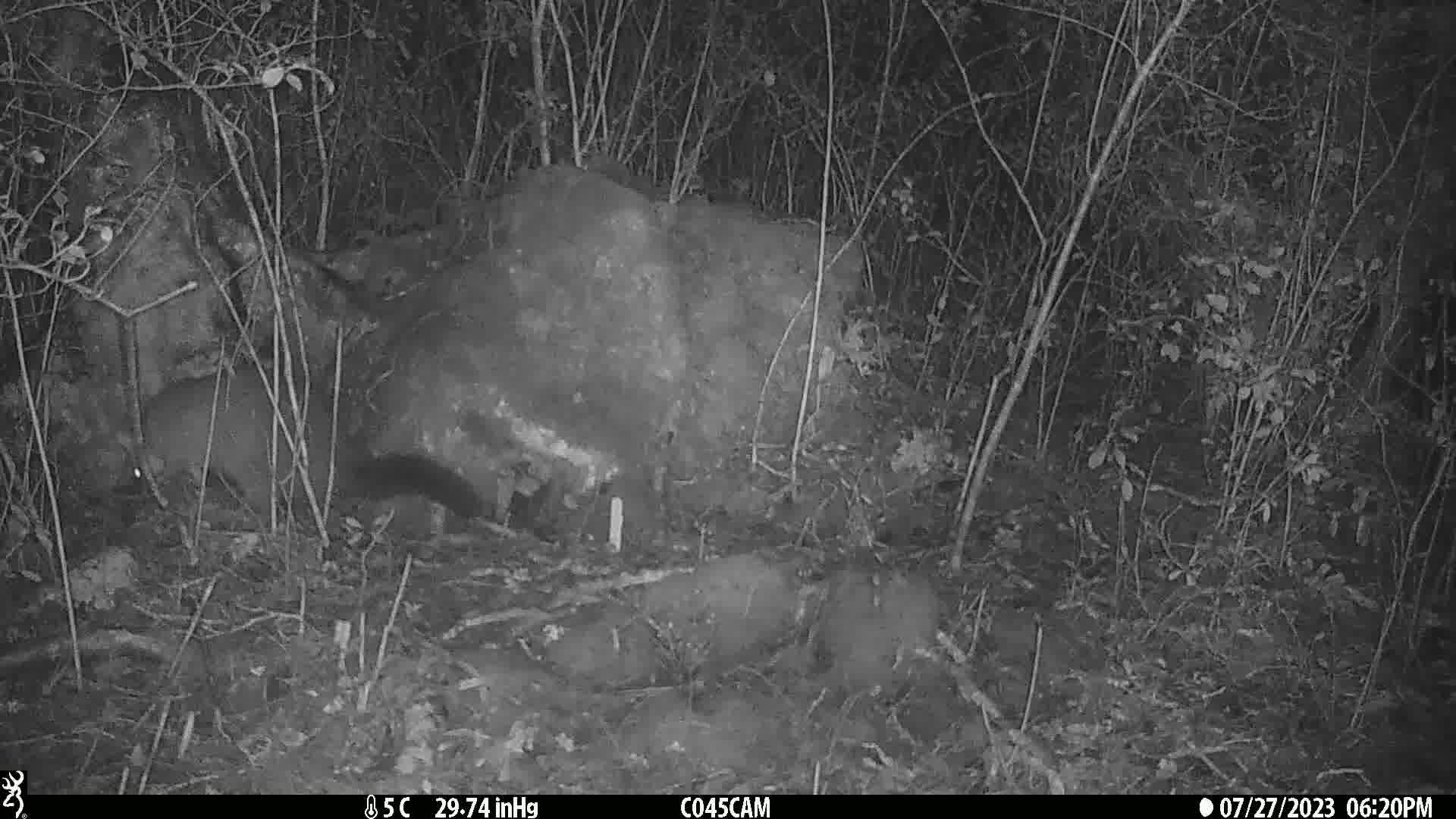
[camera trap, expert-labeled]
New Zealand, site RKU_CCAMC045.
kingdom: Animalia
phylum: Chordata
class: Mammalia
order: Diprotodontia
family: Phalangeridae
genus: Trichosurus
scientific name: Trichosurus vulpecula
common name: common brushtail possum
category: possum